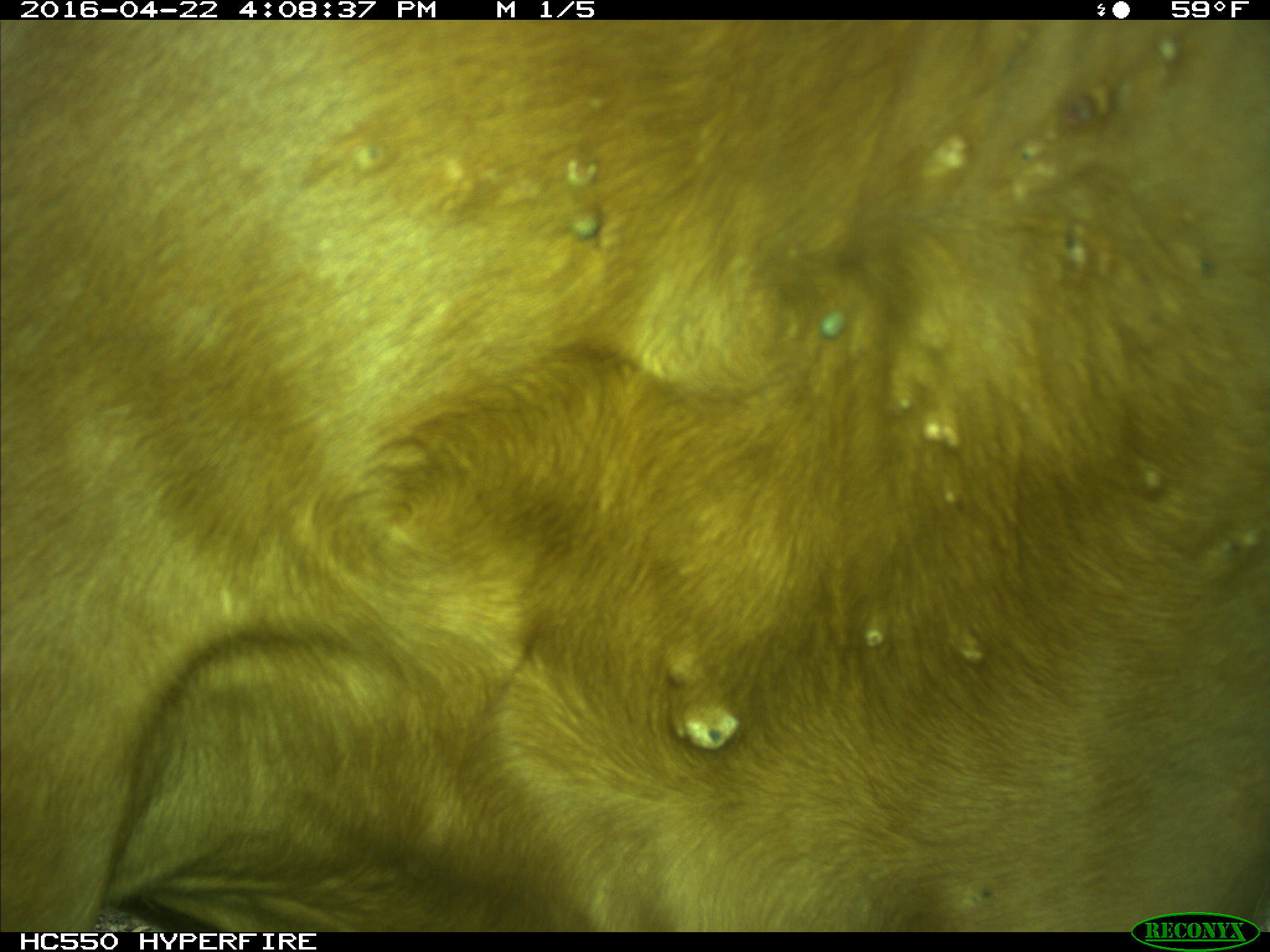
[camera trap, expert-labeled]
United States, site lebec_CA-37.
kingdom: Animalia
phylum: Chordata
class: Mammalia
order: Artiodactyla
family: Bovidae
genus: Bos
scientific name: Bos taurus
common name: domestic cow